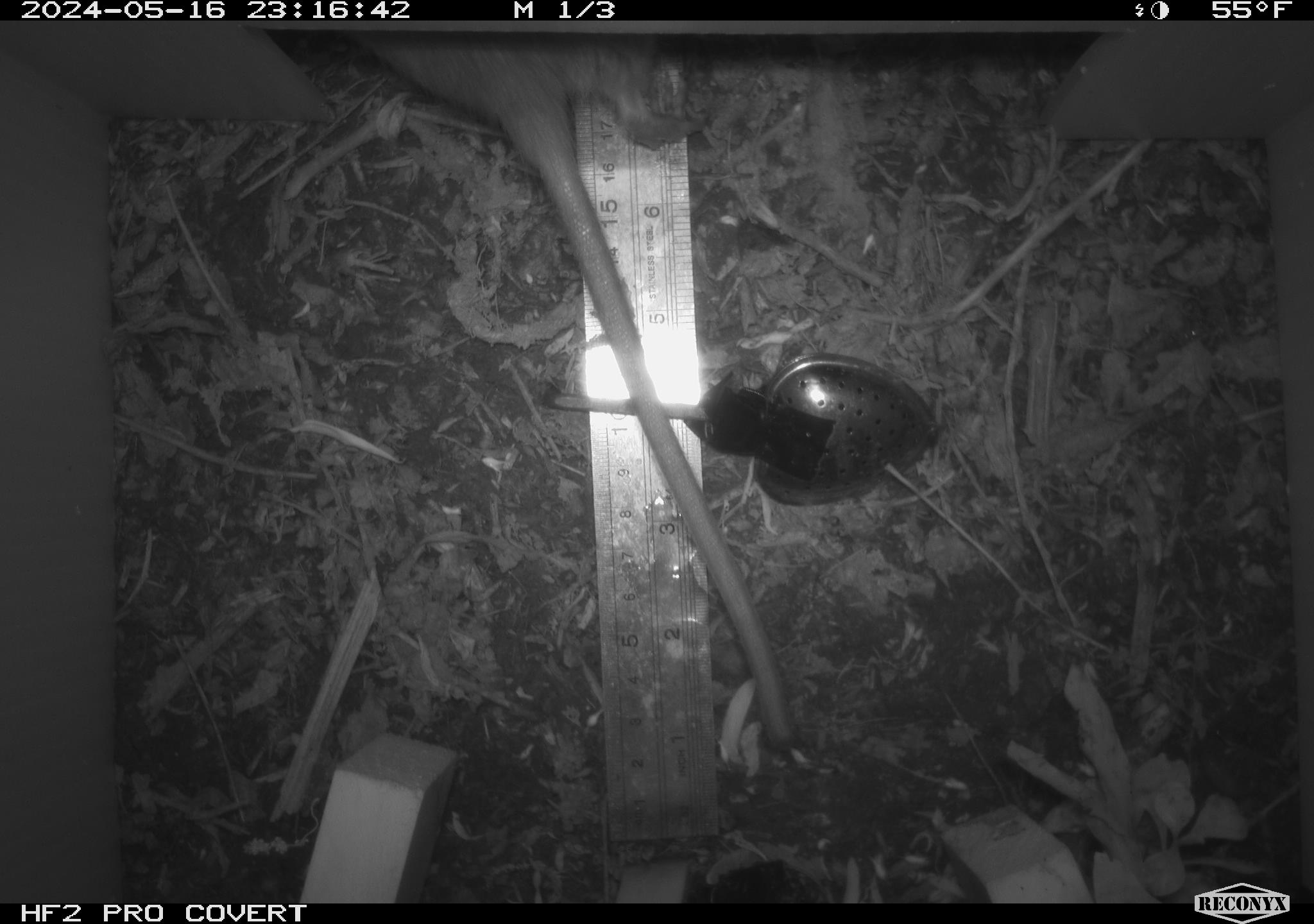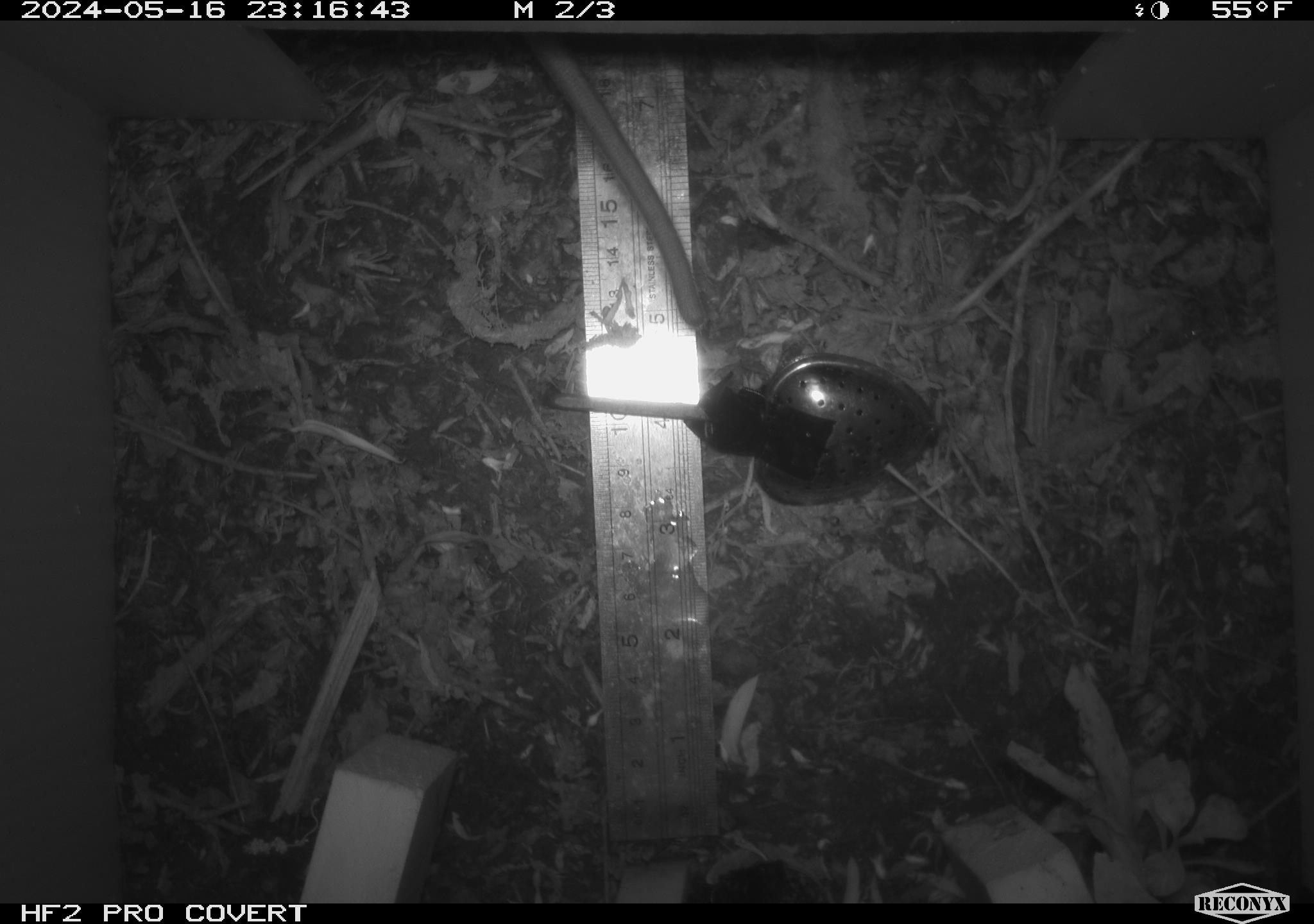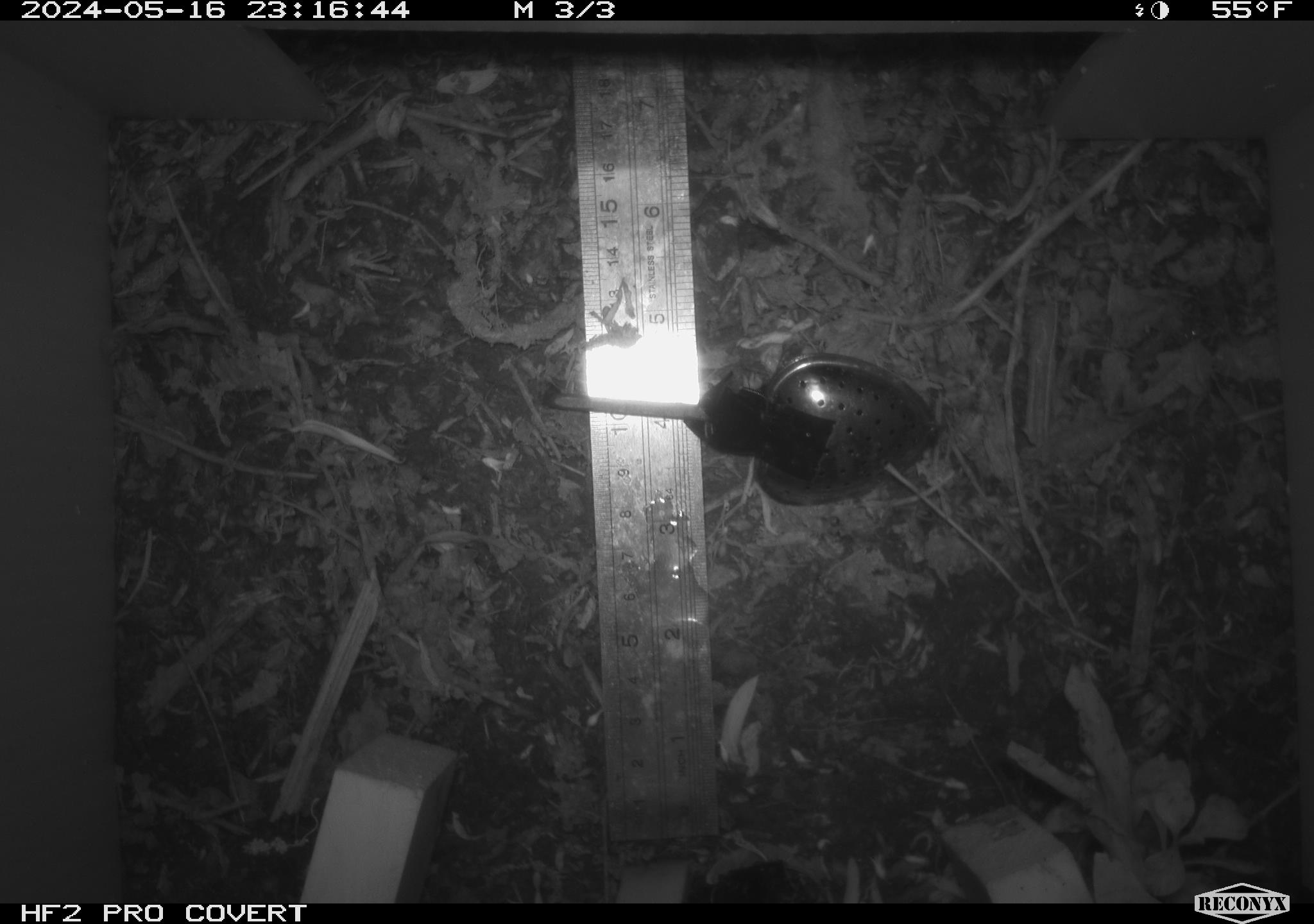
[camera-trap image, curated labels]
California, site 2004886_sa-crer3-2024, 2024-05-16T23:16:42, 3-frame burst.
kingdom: Animalia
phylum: Chordata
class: Mammalia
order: Rodentia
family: Muridae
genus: Rattus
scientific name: Rattus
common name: rat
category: rattus species